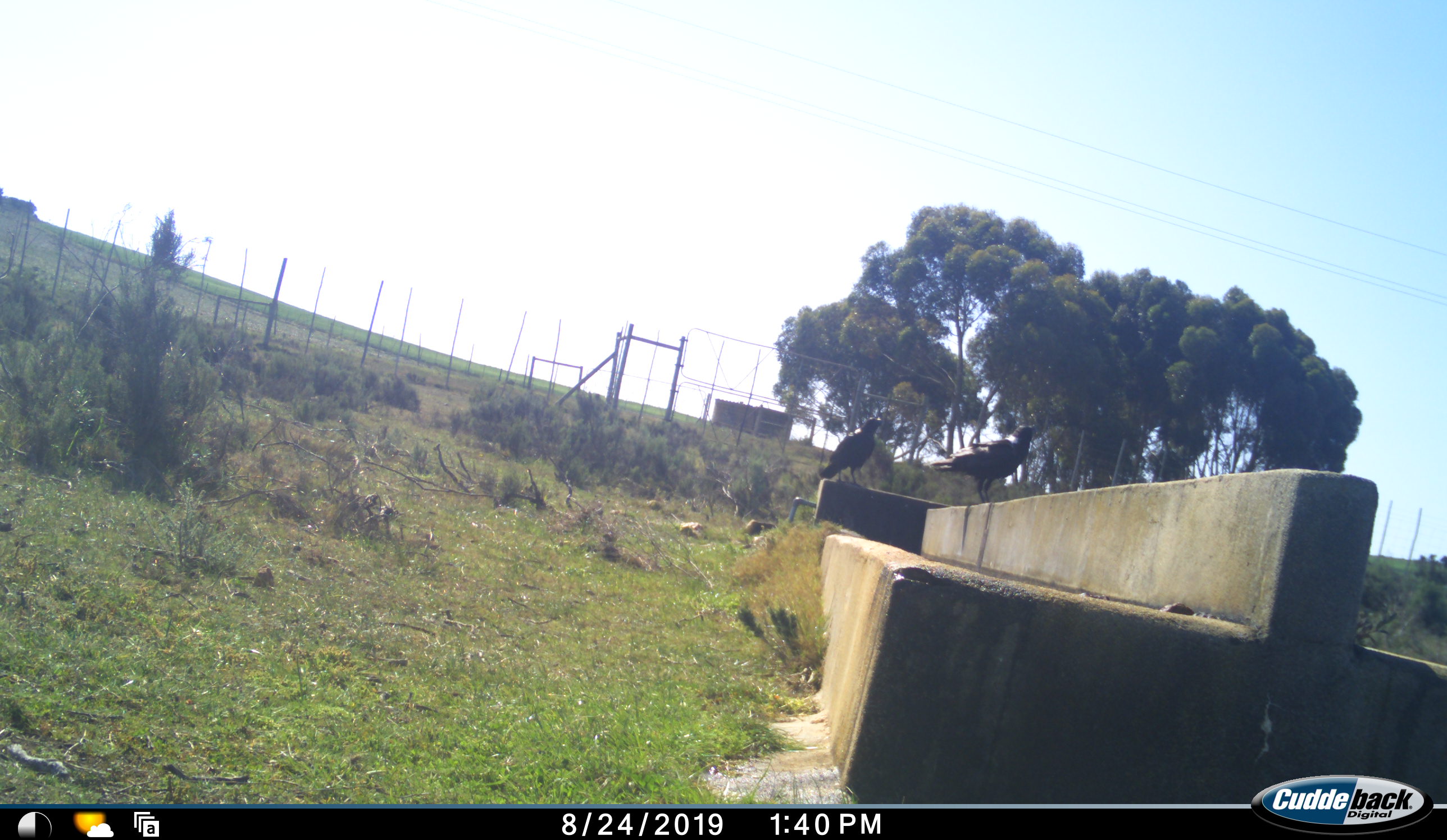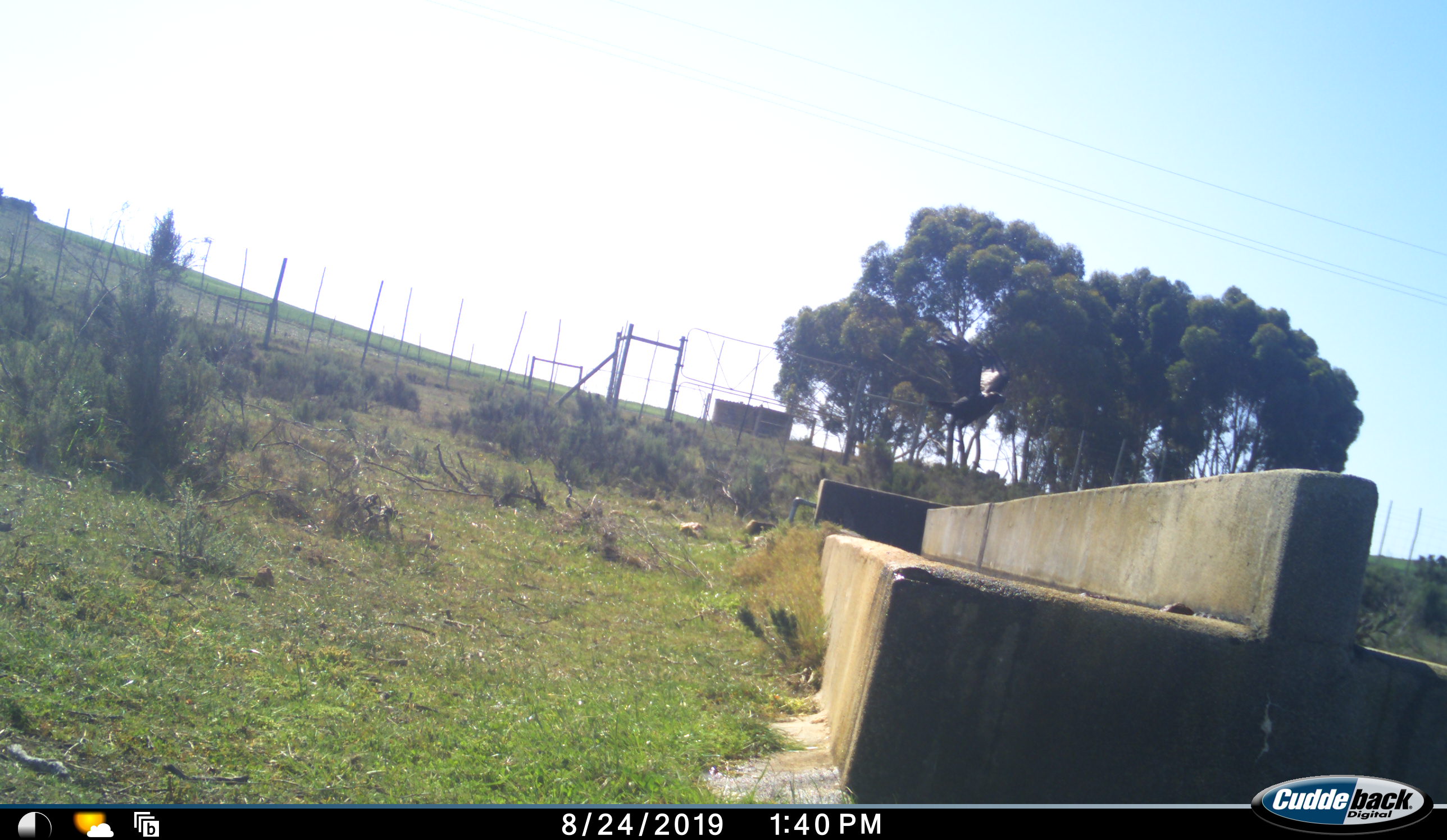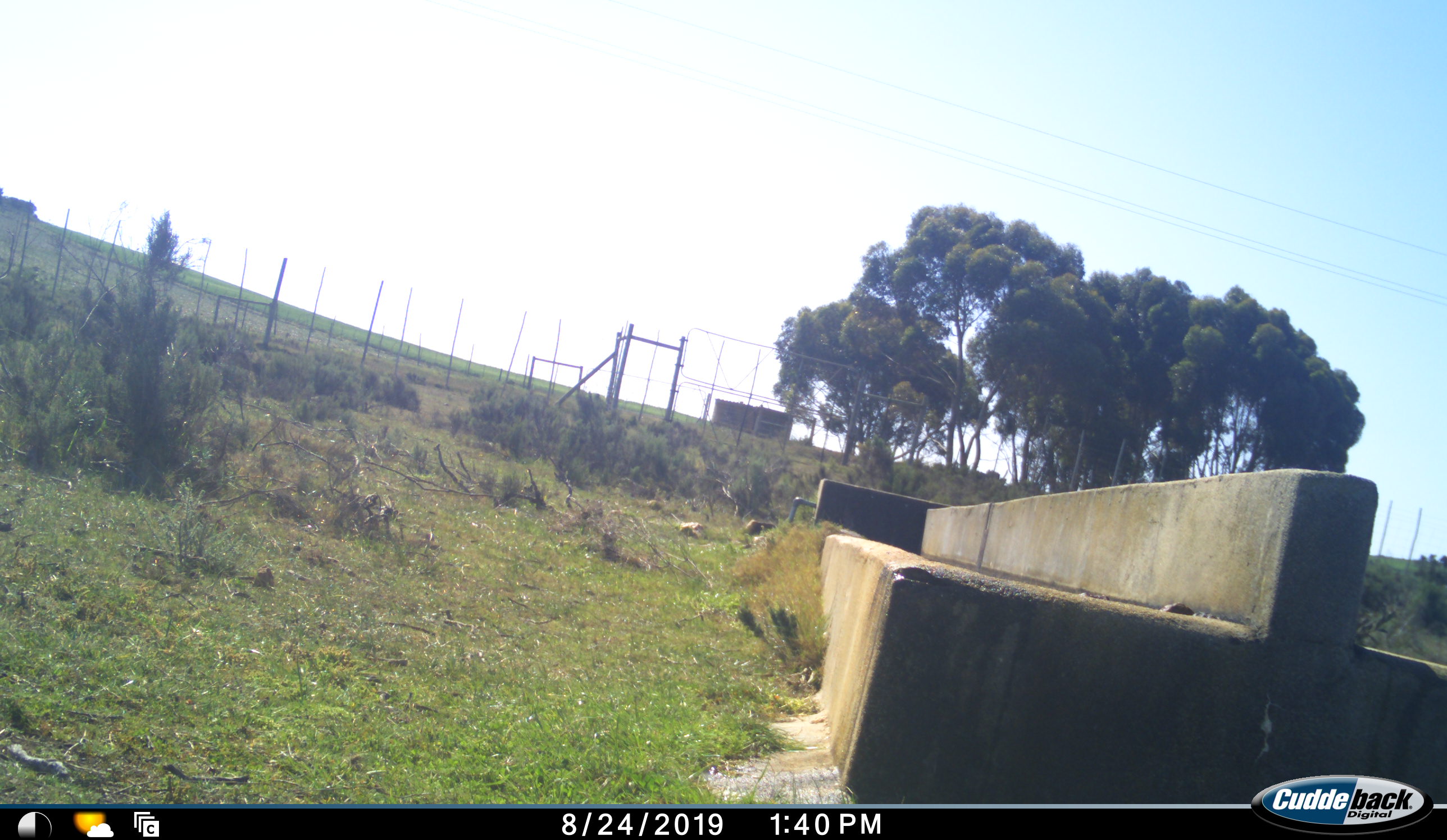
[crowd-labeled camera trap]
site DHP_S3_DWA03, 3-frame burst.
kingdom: Animalia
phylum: Chordata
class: Aves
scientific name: Aves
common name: bird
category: birdother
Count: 2.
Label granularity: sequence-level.